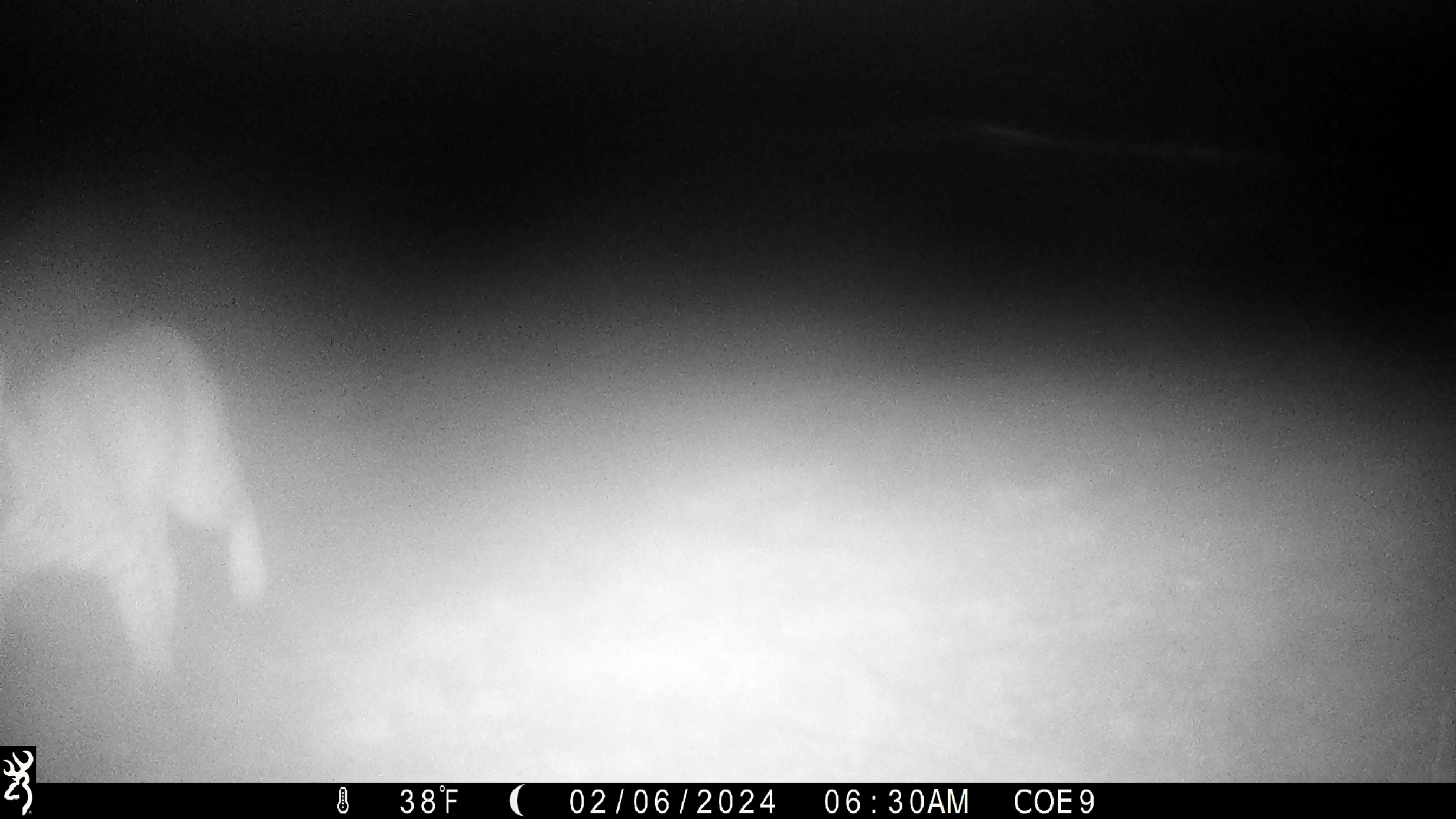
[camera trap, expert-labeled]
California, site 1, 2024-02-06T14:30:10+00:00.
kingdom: Animalia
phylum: Chordata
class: Mammalia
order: Carnivora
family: Felidae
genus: Lynx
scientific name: Lynx rufus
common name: bobcat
Bobcat (Lynx rufus).